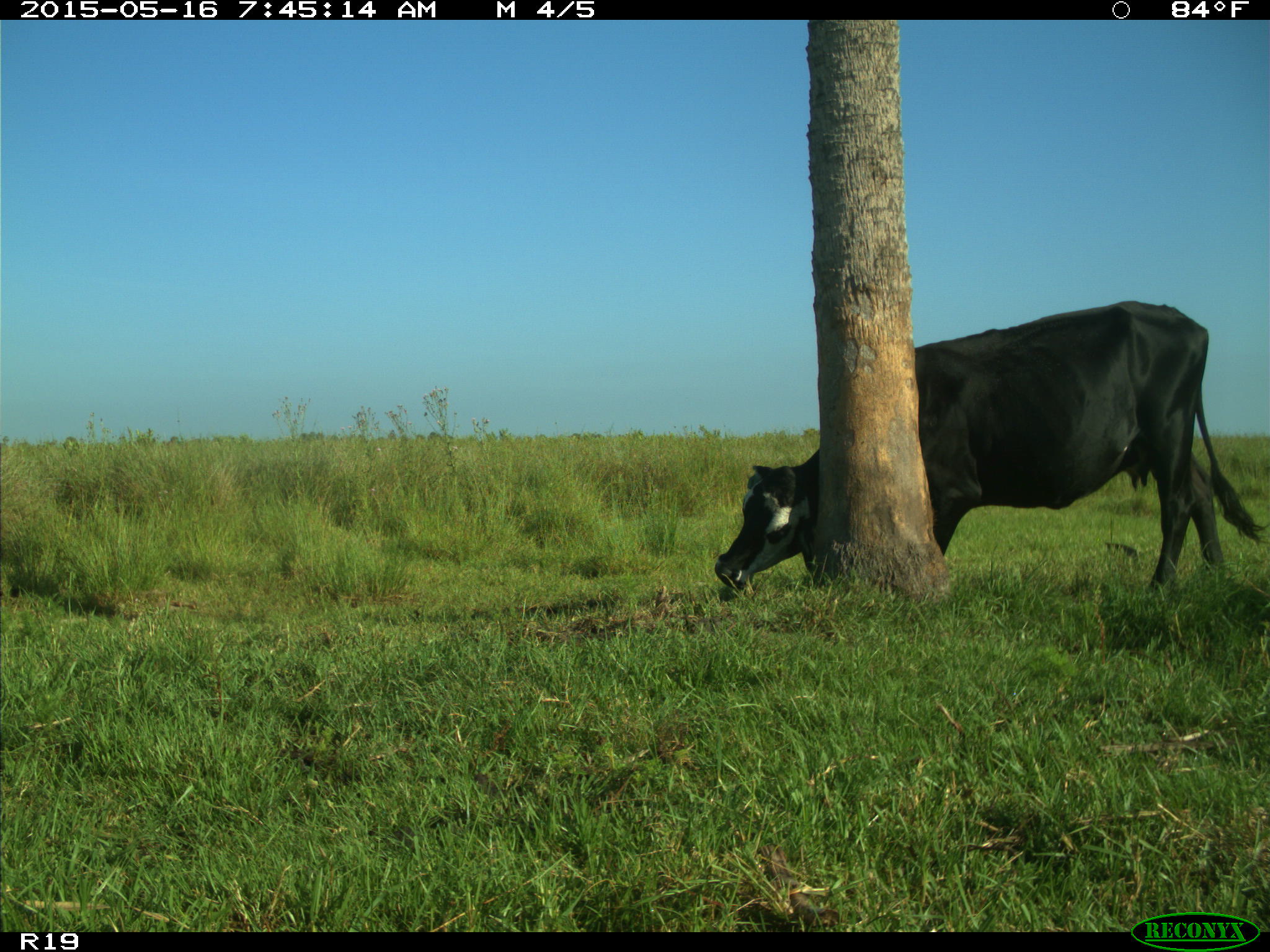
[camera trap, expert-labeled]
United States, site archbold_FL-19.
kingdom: Animalia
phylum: Chordata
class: Mammalia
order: Artiodactyla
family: Bovidae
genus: Bos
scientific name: Bos taurus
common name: domestic cow